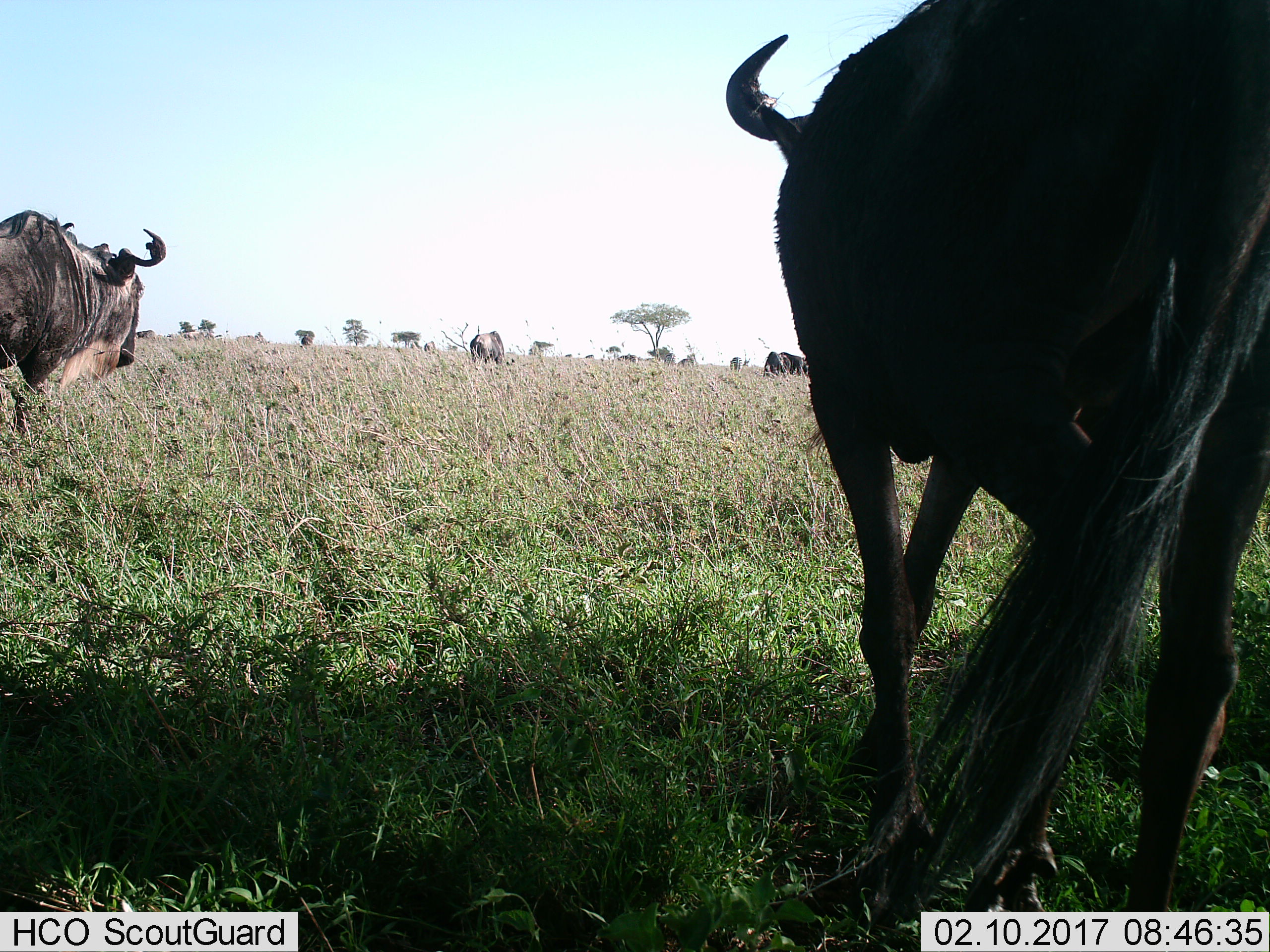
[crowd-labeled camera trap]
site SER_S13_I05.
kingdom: Animalia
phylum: Chordata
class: Mammalia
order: Artiodactyla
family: Bovidae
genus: Connochaetes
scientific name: Connochaetes taurinus taurinus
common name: blue wildebeest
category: wildebeestblue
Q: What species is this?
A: Wildebeestblue (blue wildebeest) (Connochaetes taurinus taurinus).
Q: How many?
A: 4.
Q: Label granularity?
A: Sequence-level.